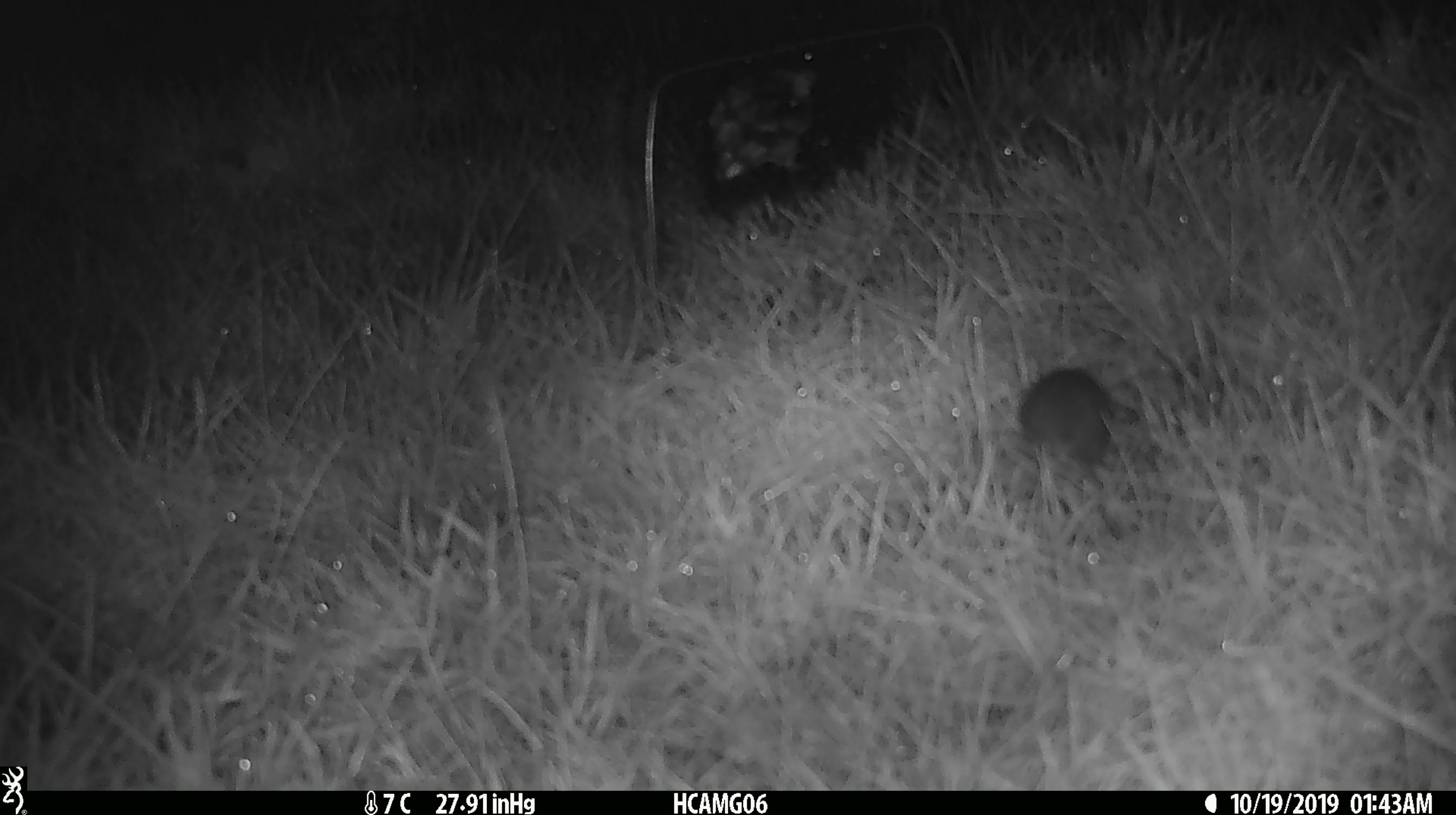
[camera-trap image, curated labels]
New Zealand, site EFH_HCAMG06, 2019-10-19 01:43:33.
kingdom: Animalia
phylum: Chordata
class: Mammalia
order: Rodentia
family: Muridae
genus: Mus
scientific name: Mus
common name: mouse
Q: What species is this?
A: Mouse (Mus).